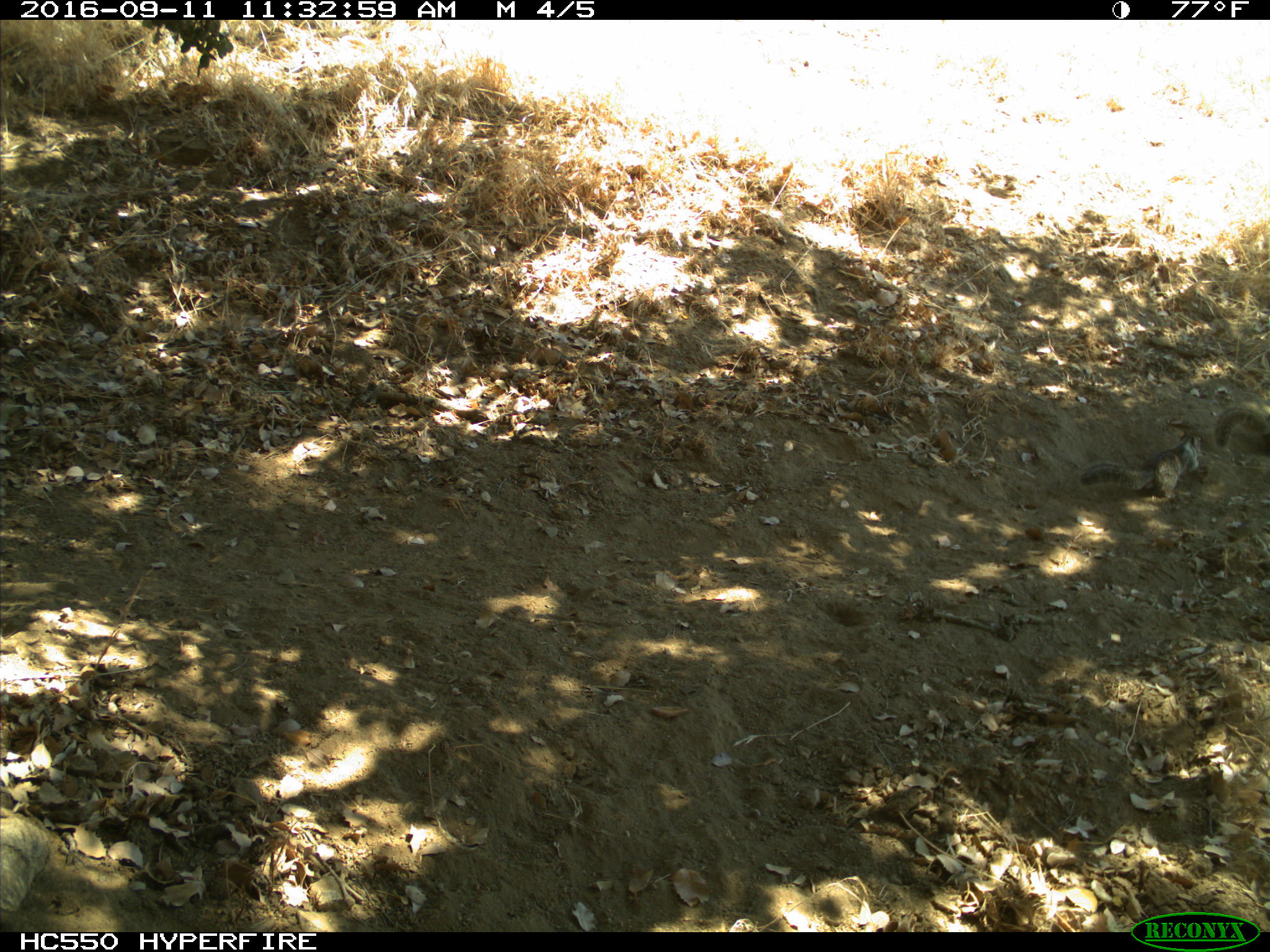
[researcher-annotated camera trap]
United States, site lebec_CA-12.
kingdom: Animalia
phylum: Chordata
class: Mammalia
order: Rodentia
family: Sciuridae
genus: Otospermophilus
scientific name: Otospermophilus beecheyi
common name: california ground squirrel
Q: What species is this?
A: Otospermophilus beecheyi (california ground squirrel).